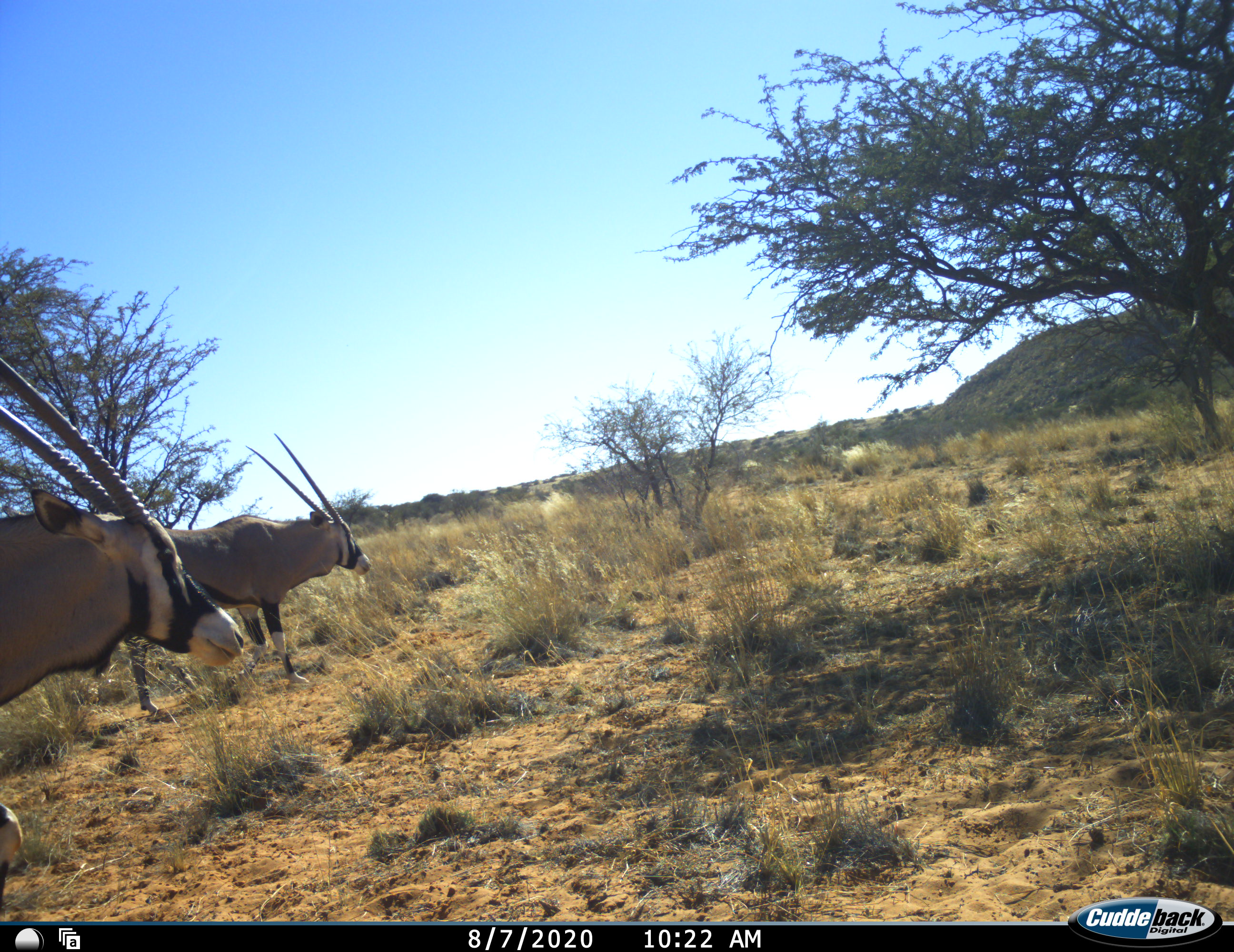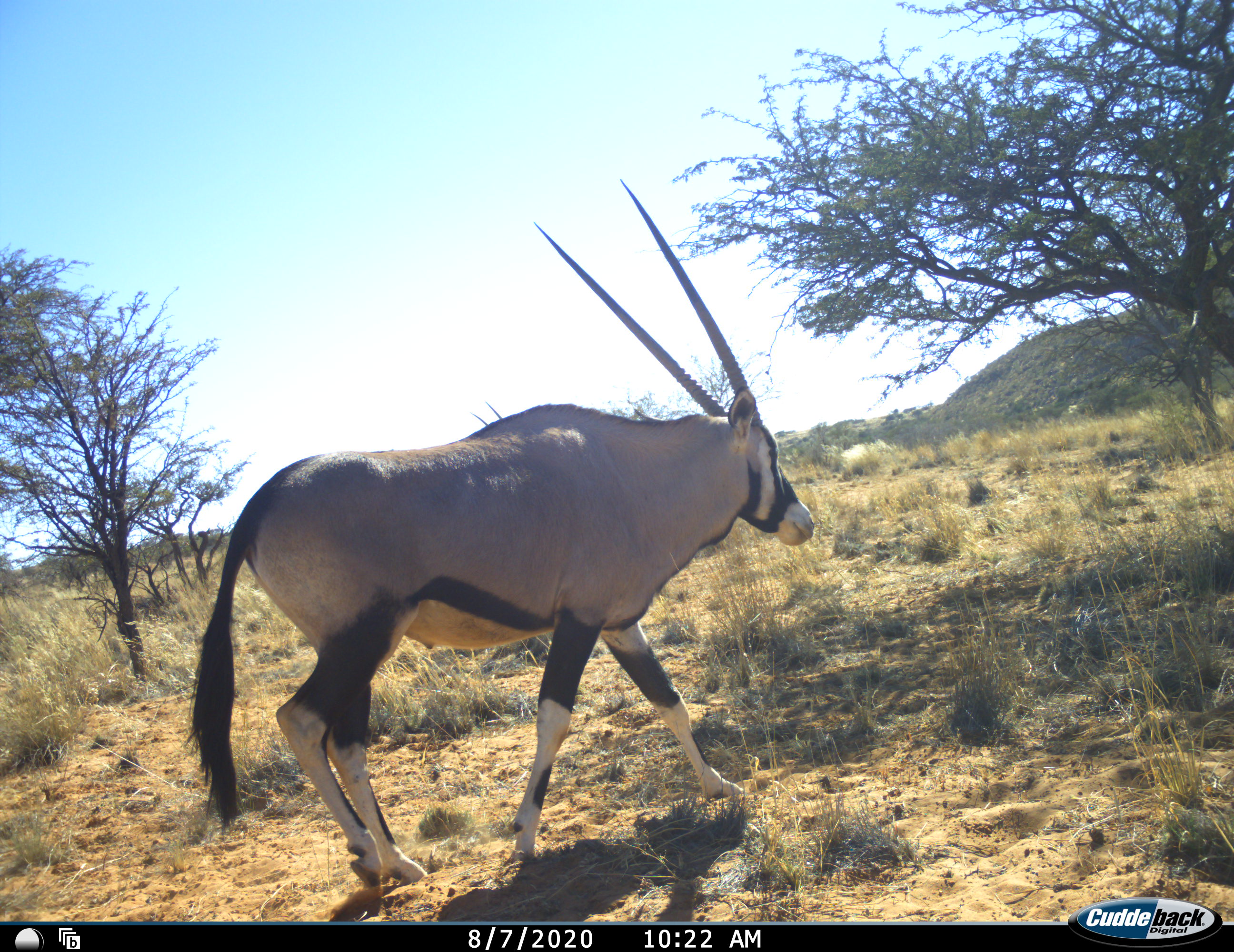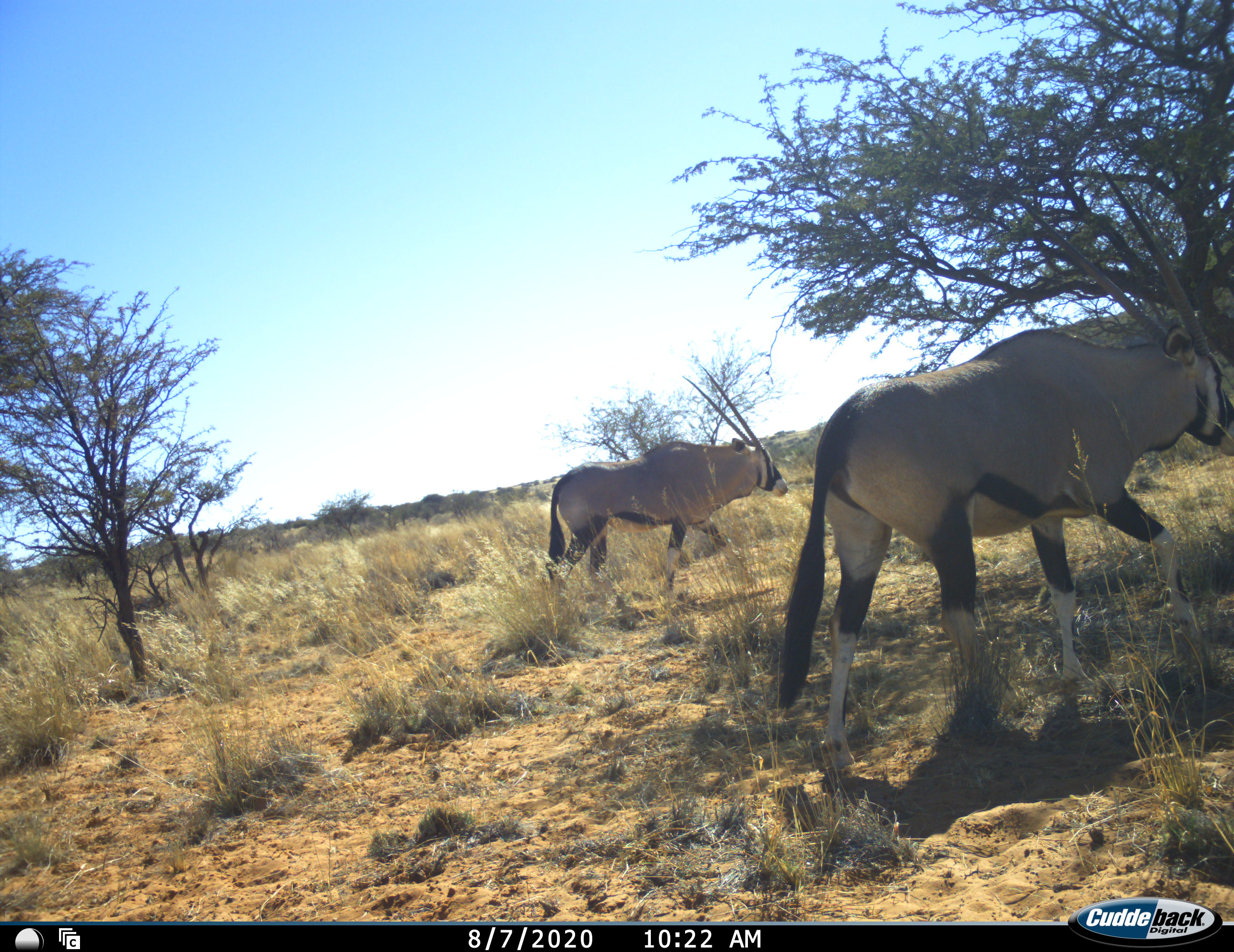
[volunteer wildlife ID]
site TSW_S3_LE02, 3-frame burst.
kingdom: Animalia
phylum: Chordata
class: Mammalia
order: Artiodactyla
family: Bovidae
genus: Oryx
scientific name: Oryx gazella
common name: gemsbok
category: oryx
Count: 2.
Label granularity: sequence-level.